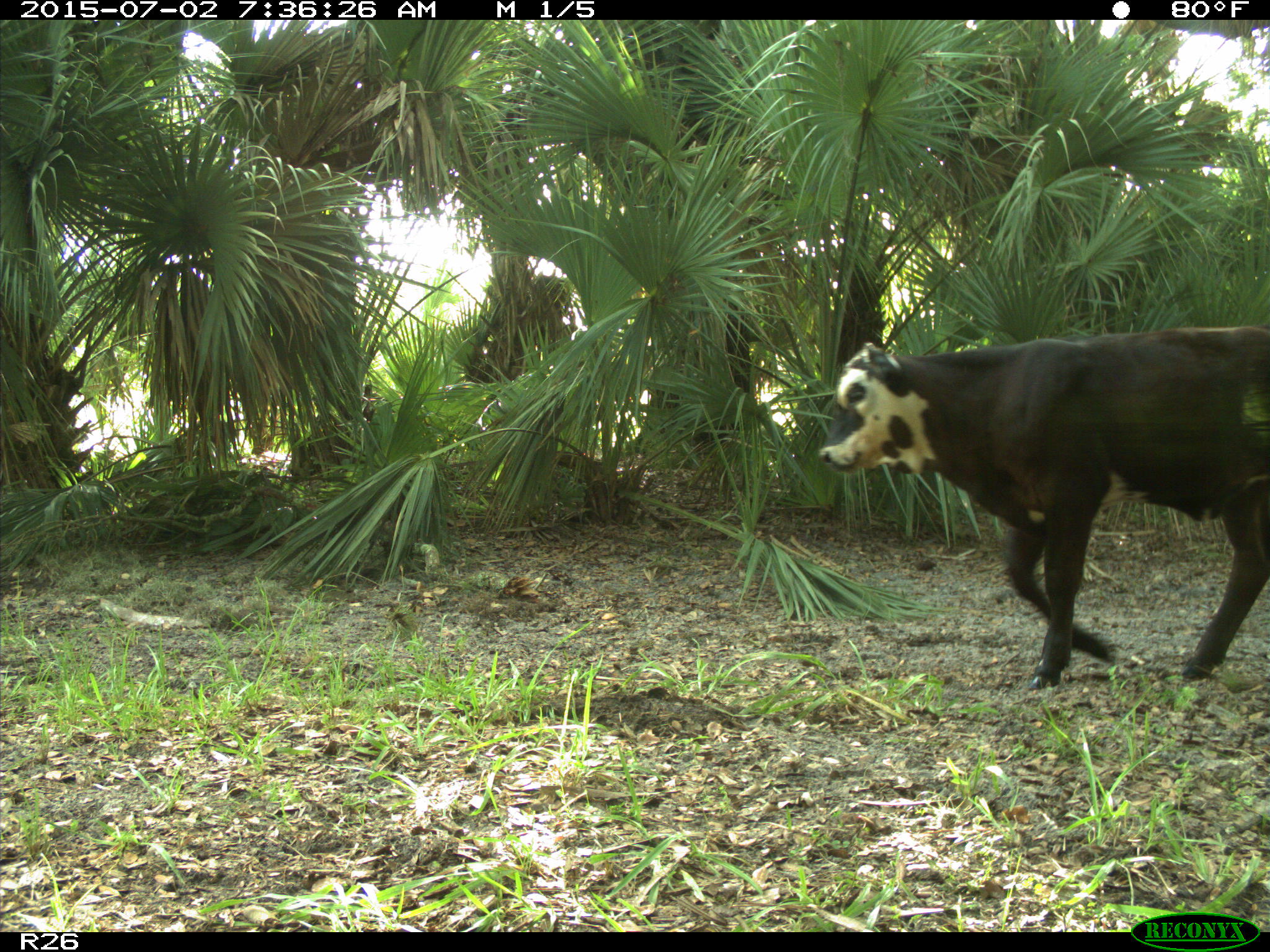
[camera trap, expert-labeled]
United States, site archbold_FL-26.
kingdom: Animalia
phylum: Chordata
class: Mammalia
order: Artiodactyla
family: Bovidae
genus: Bos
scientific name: Bos taurus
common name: domestic cow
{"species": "Bos taurus (domestic cow)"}